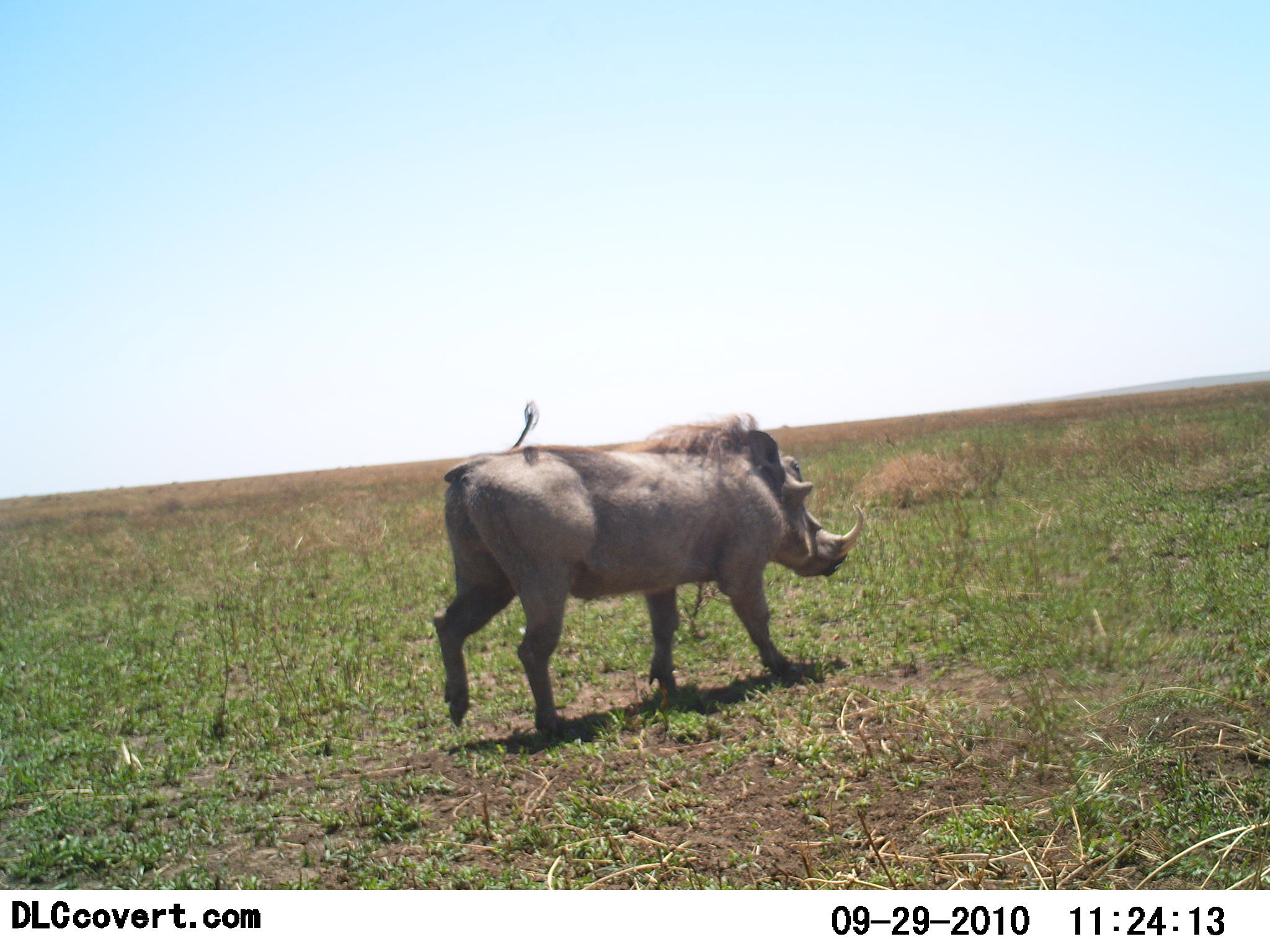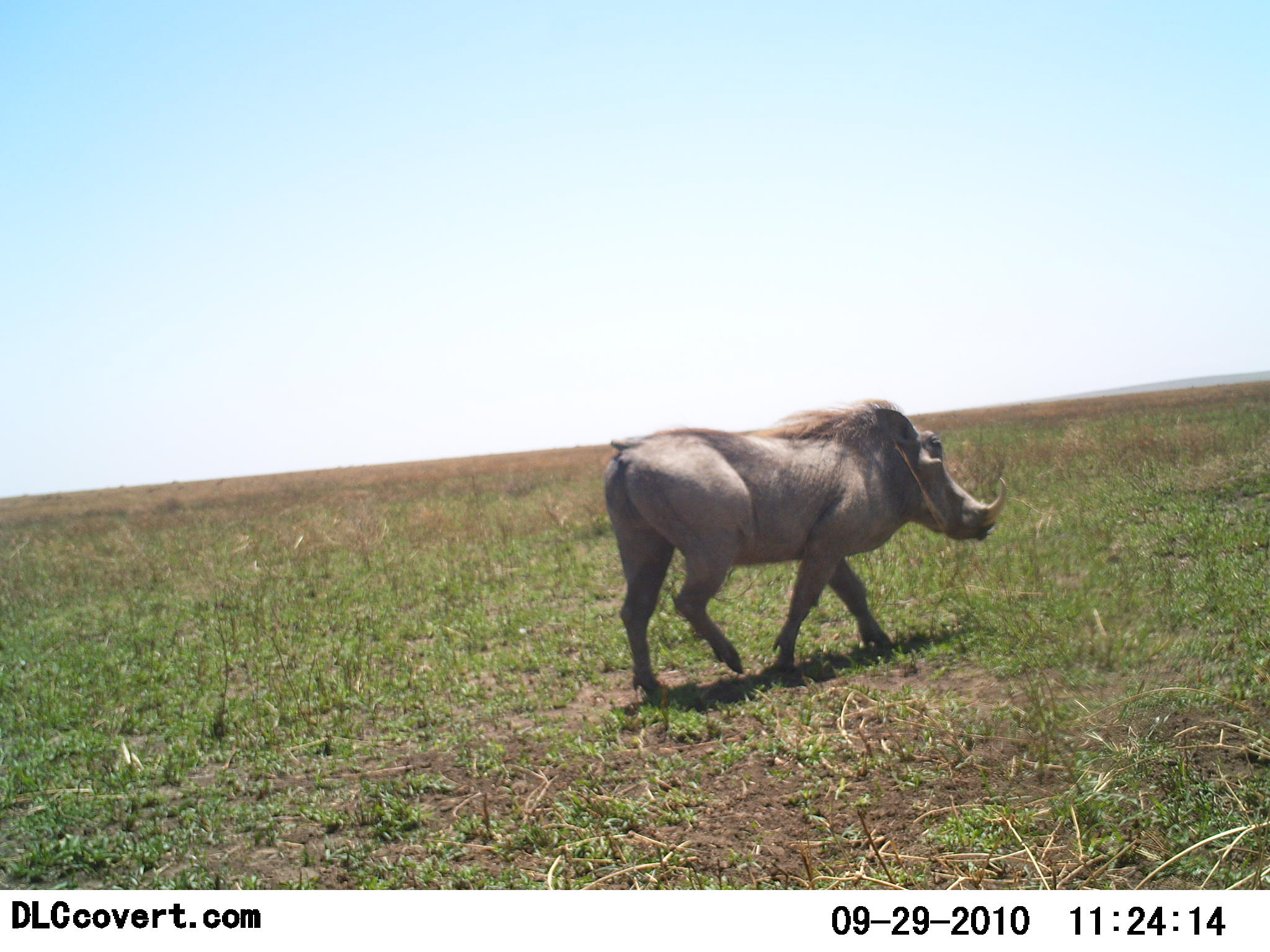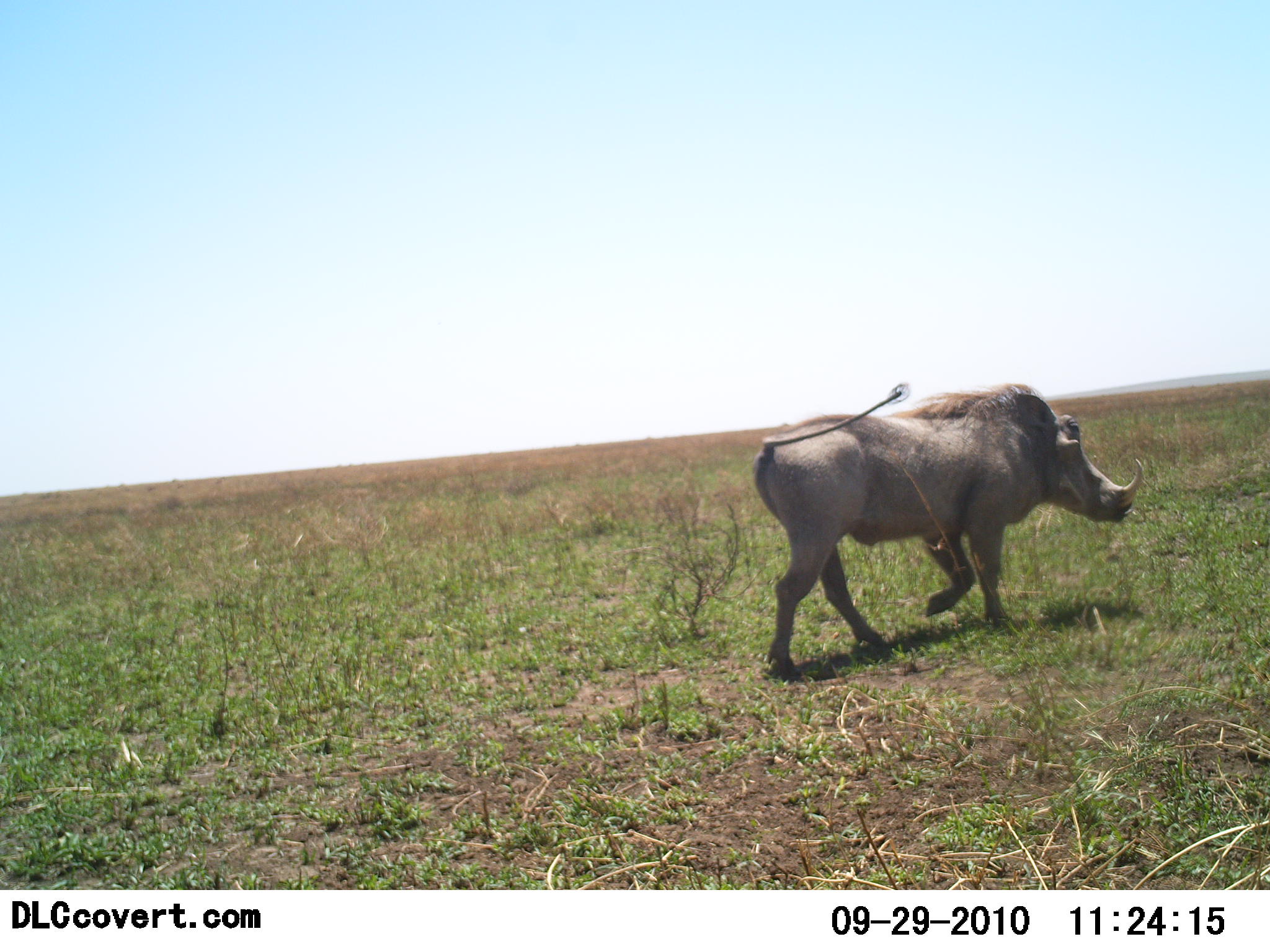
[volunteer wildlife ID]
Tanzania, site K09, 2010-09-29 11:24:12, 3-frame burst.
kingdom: Animalia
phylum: Chordata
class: Mammalia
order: Artiodactyla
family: Suidae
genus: Phacochoerus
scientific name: Phacochoerus africanus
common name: warthog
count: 1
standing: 0%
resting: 0%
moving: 100%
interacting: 0%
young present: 0%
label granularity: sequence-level